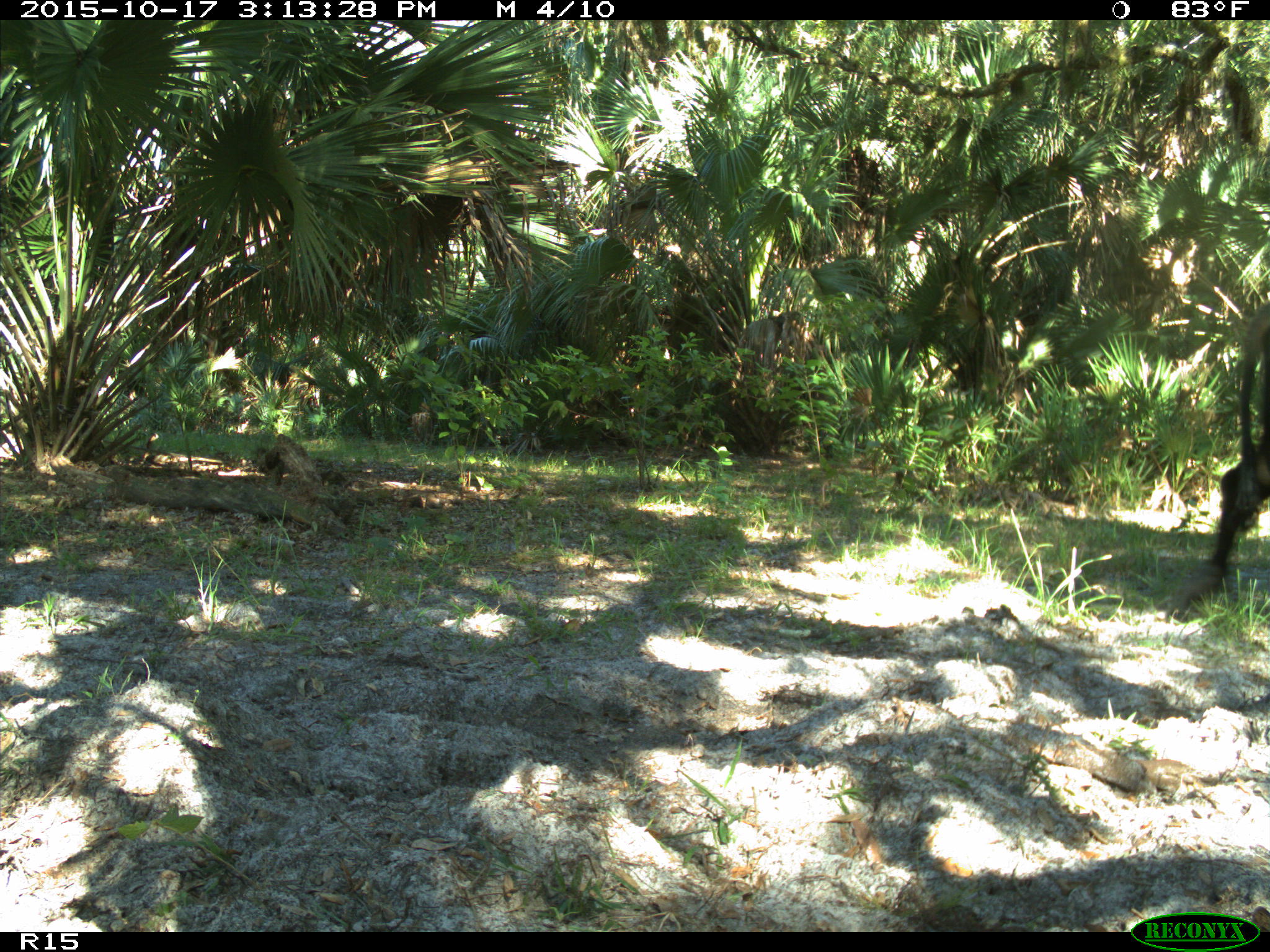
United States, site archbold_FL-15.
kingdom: Animalia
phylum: Chordata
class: Mammalia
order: Artiodactyla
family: Bovidae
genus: Bos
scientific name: Bos taurus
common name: domestic cow